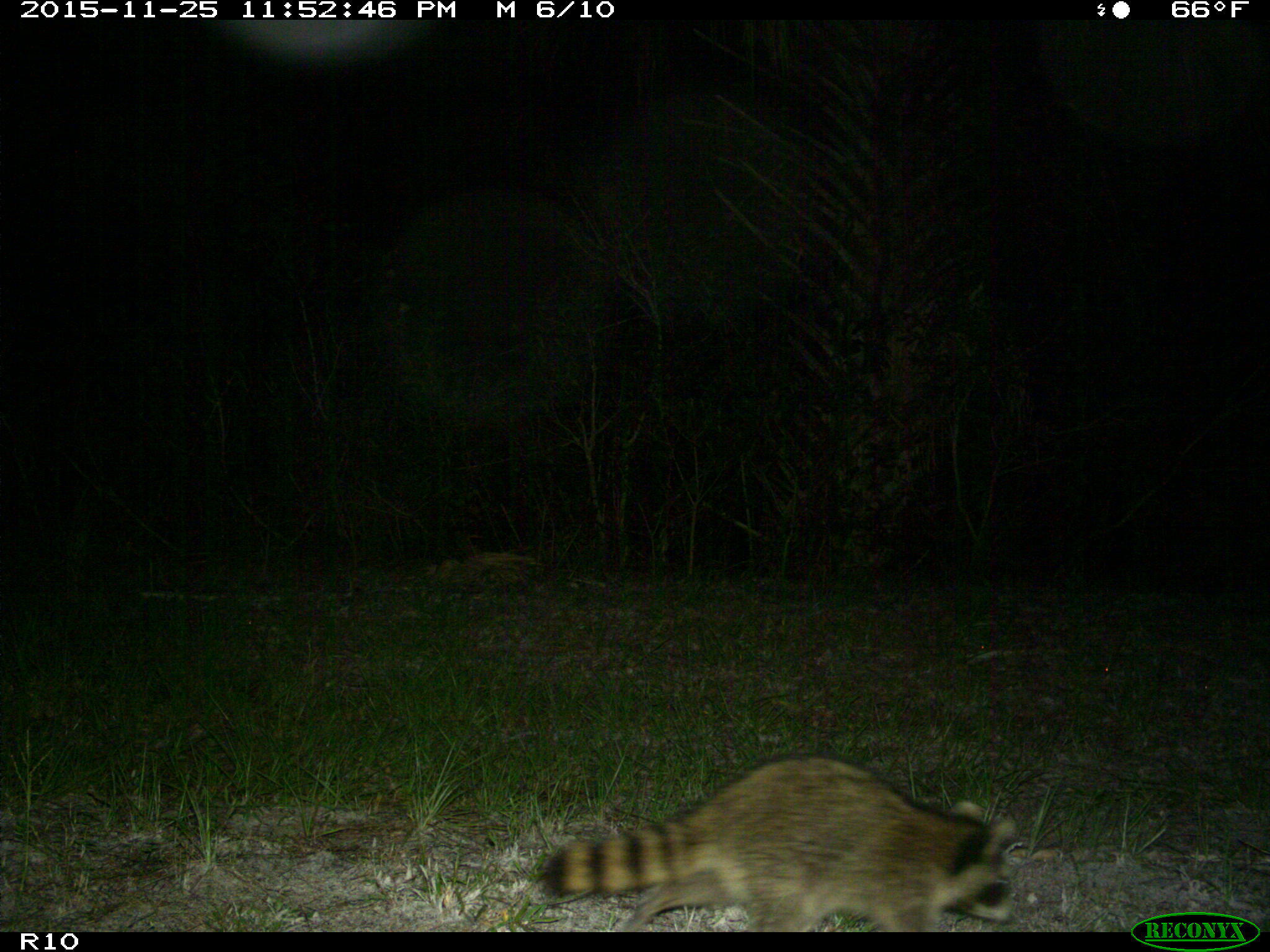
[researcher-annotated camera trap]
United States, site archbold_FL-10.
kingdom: Animalia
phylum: Chordata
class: Mammalia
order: Carnivora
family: Procyonidae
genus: Procyon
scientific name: Procyon lotor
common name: common raccoon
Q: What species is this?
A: Procyon lotor (common raccoon).